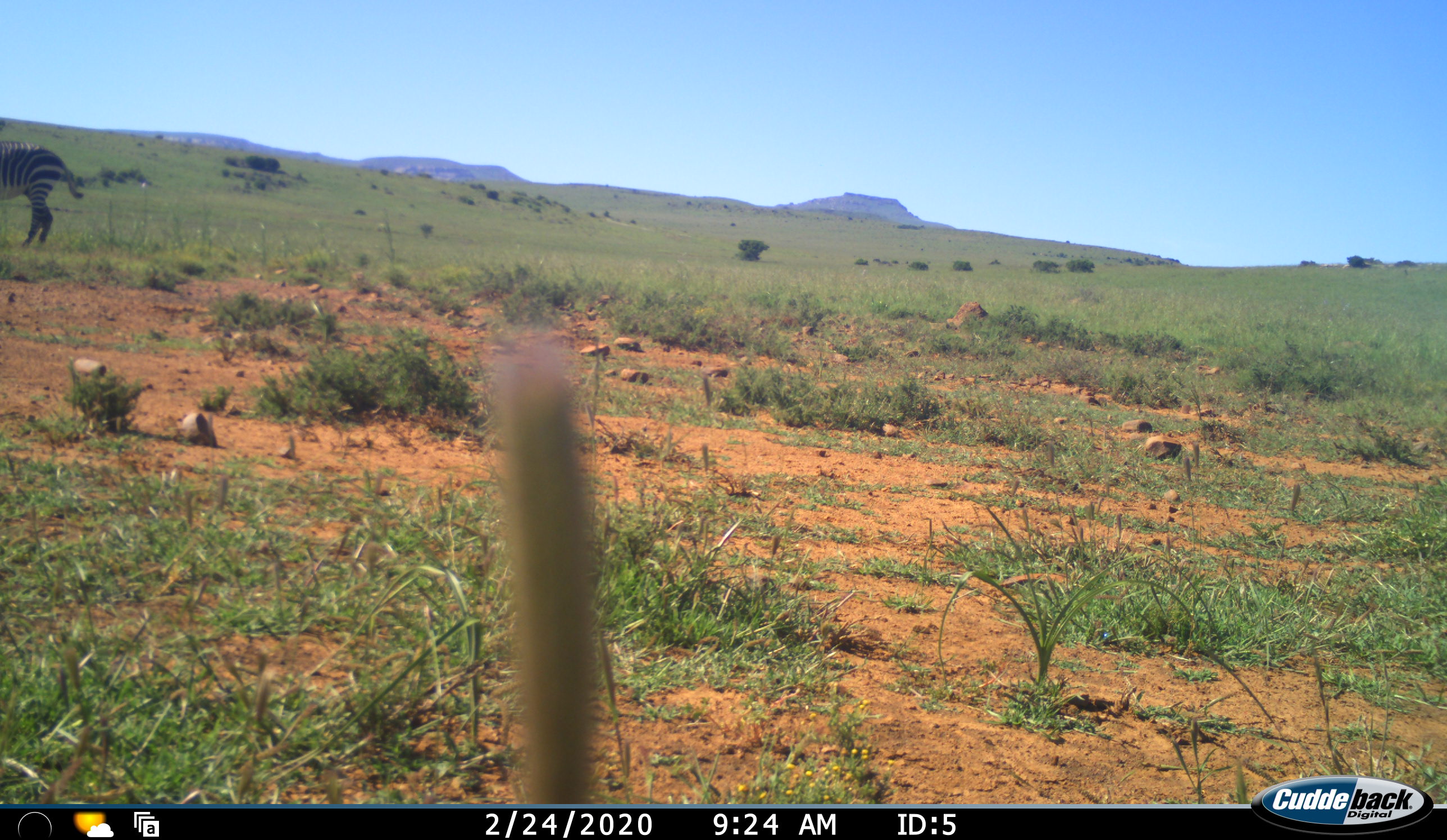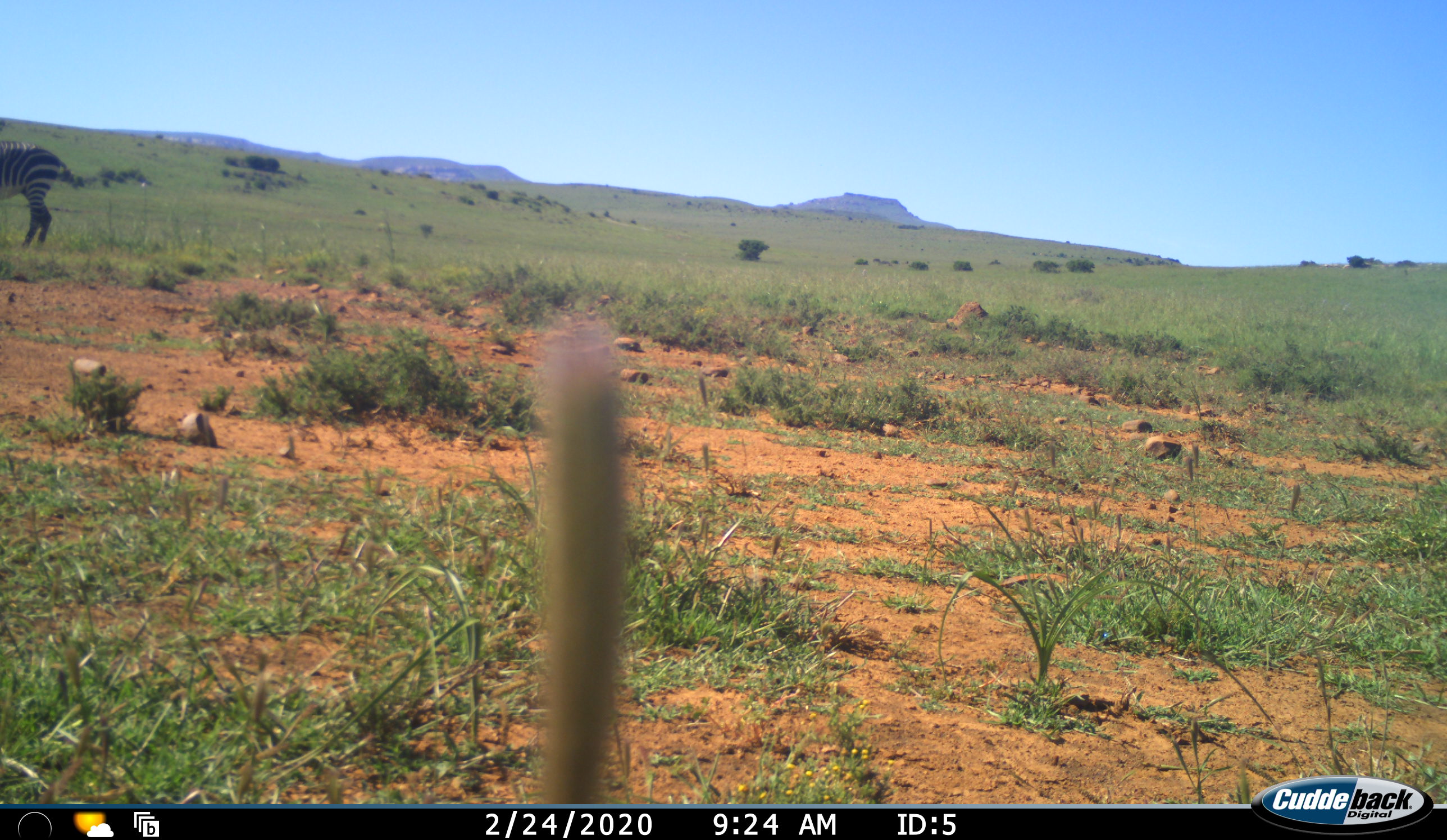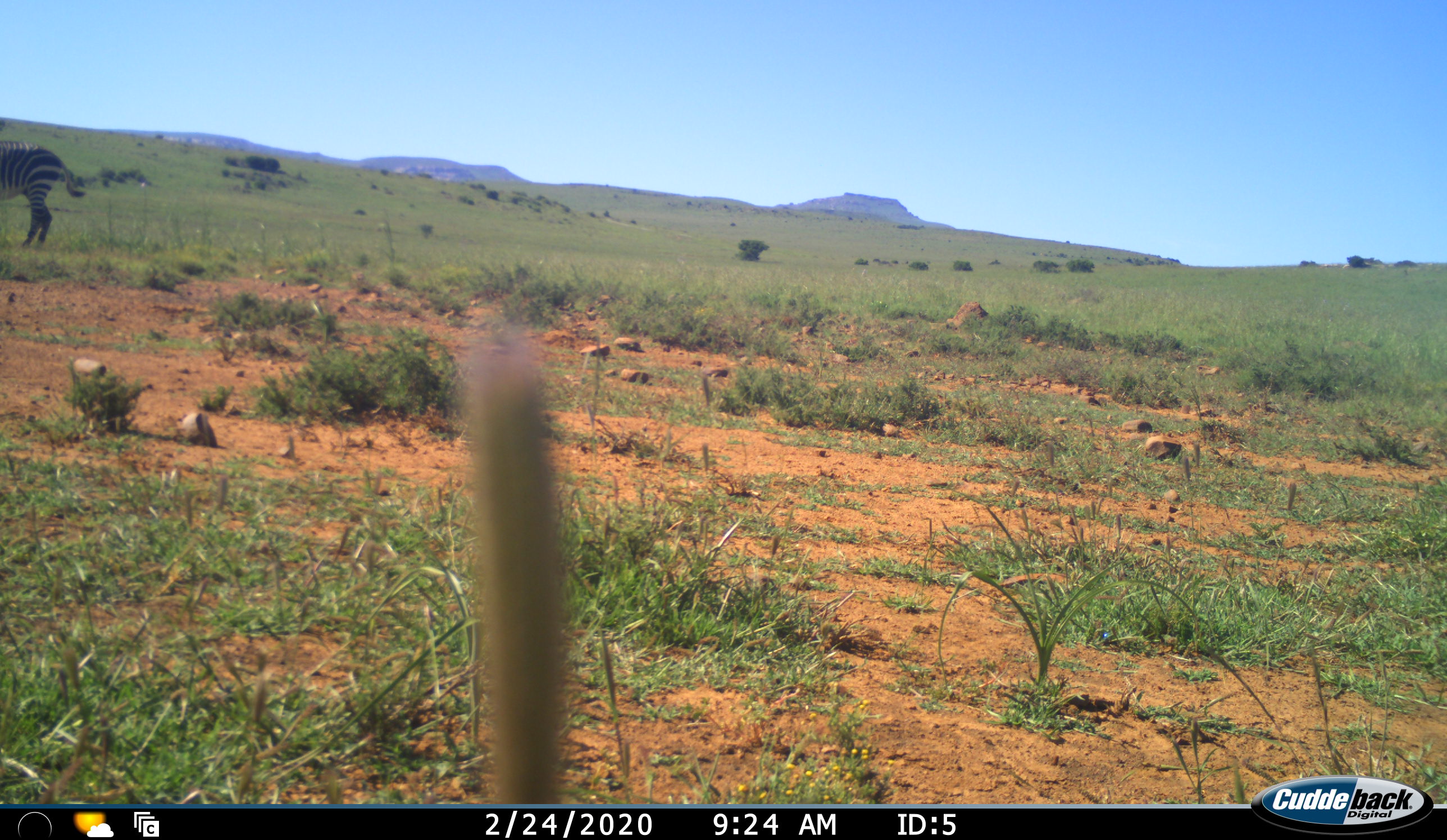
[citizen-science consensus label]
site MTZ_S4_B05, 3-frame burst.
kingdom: Animalia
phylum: Chordata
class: Mammalia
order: Perissodactyla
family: Equidae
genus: Equus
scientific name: Equus zebra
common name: mountain zebra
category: zebramountain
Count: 1.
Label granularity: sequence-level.